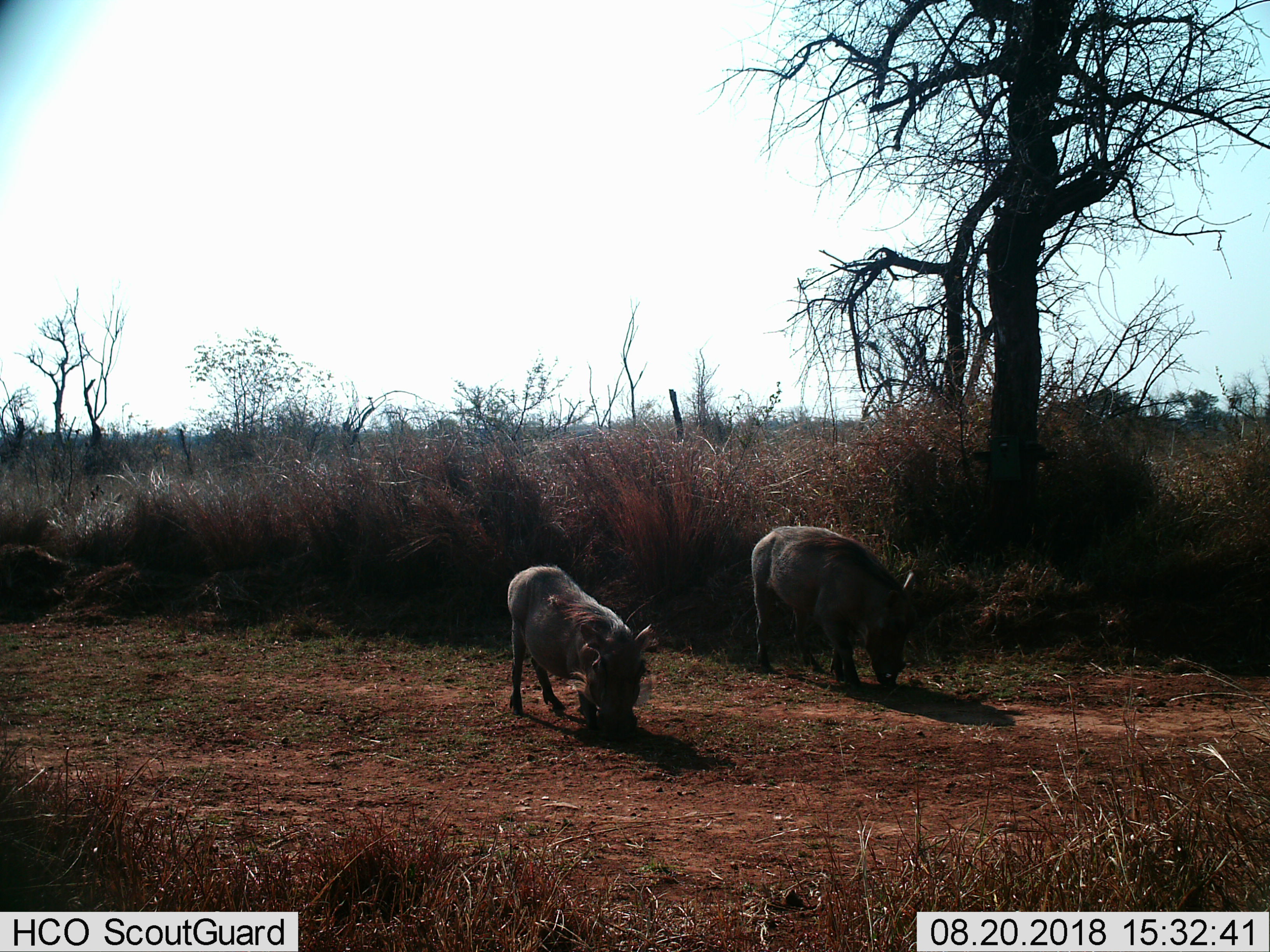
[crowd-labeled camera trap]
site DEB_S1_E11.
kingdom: Animalia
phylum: Chordata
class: Mammalia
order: Artiodactyla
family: Suidae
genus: Phacochoerus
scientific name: Phacochoerus africanus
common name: warthog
Warthog (Phacochoerus africanus), count 2. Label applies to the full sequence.